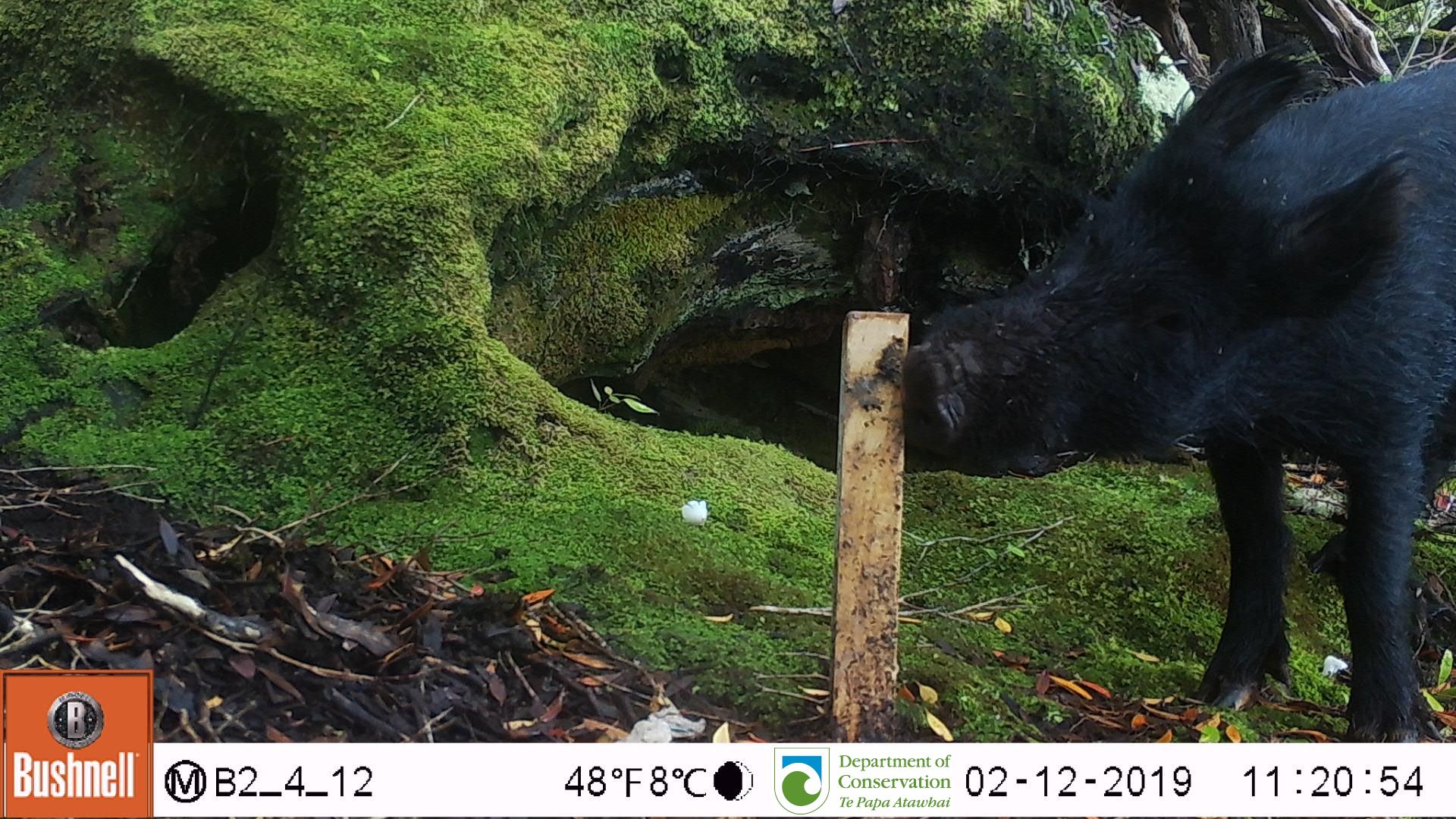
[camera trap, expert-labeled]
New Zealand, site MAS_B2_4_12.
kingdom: Animalia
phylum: Chordata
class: Mammalia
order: Artiodactyla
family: Suidae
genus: Sus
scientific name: Sus scrofa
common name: pig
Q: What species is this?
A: Pig (Sus scrofa).